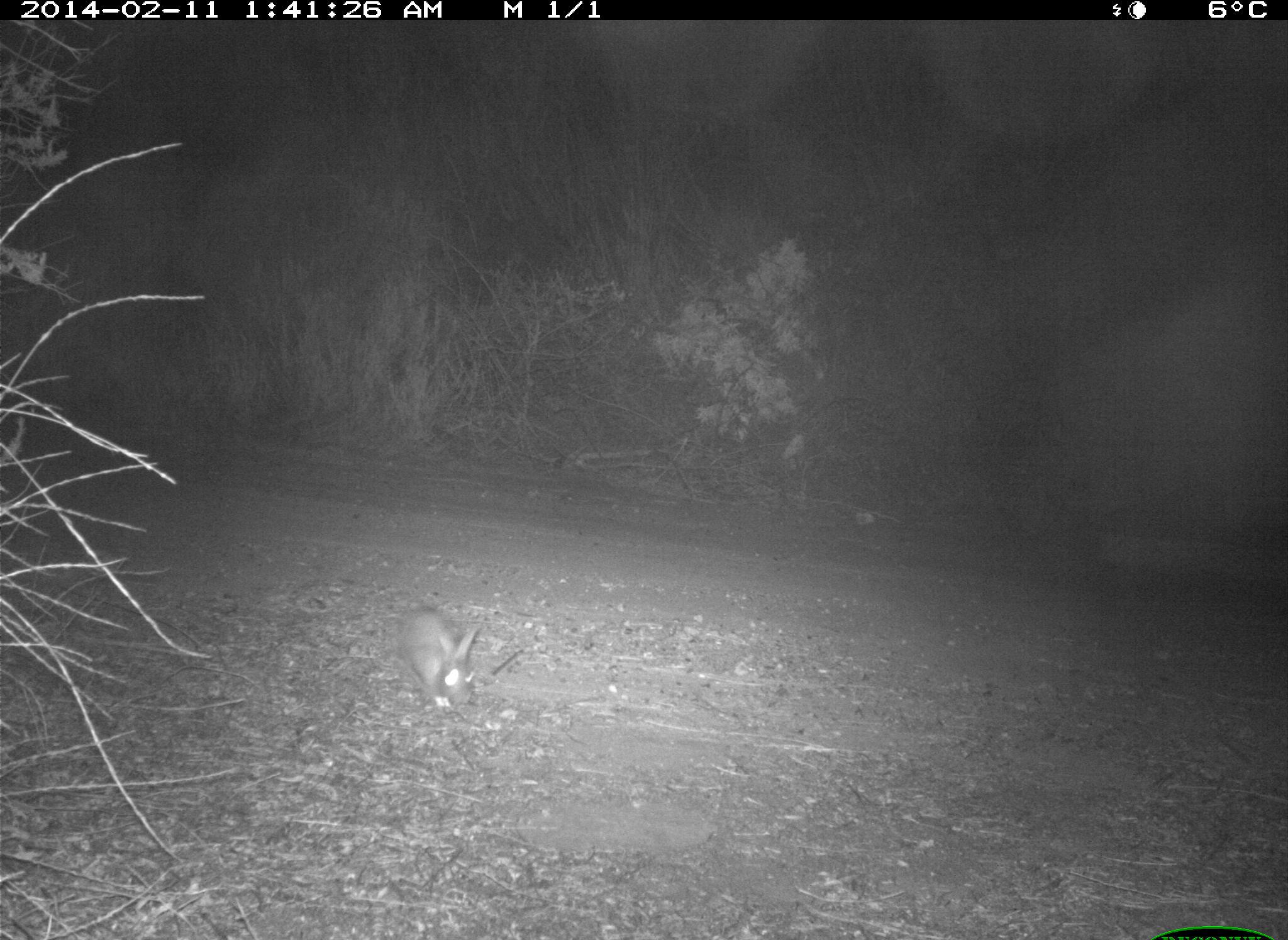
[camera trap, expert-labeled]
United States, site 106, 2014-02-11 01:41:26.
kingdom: Animalia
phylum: Chordata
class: Mammalia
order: Lagomorpha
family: Leporidae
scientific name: Leporidae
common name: rabbits and hares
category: rabbit